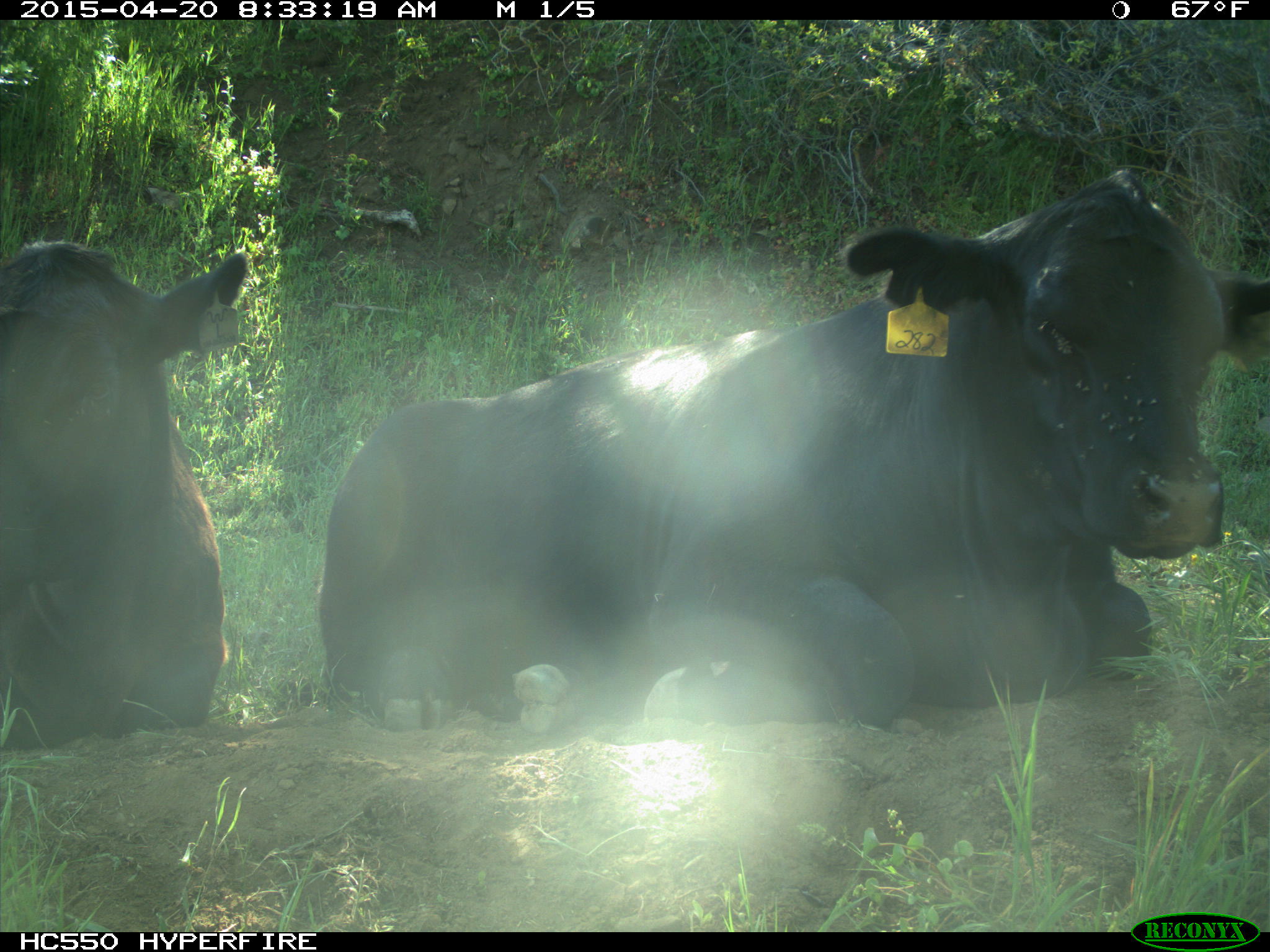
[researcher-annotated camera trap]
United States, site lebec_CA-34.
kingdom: Animalia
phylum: Chordata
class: Mammalia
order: Artiodactyla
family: Bovidae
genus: Bos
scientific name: Bos taurus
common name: domestic cow